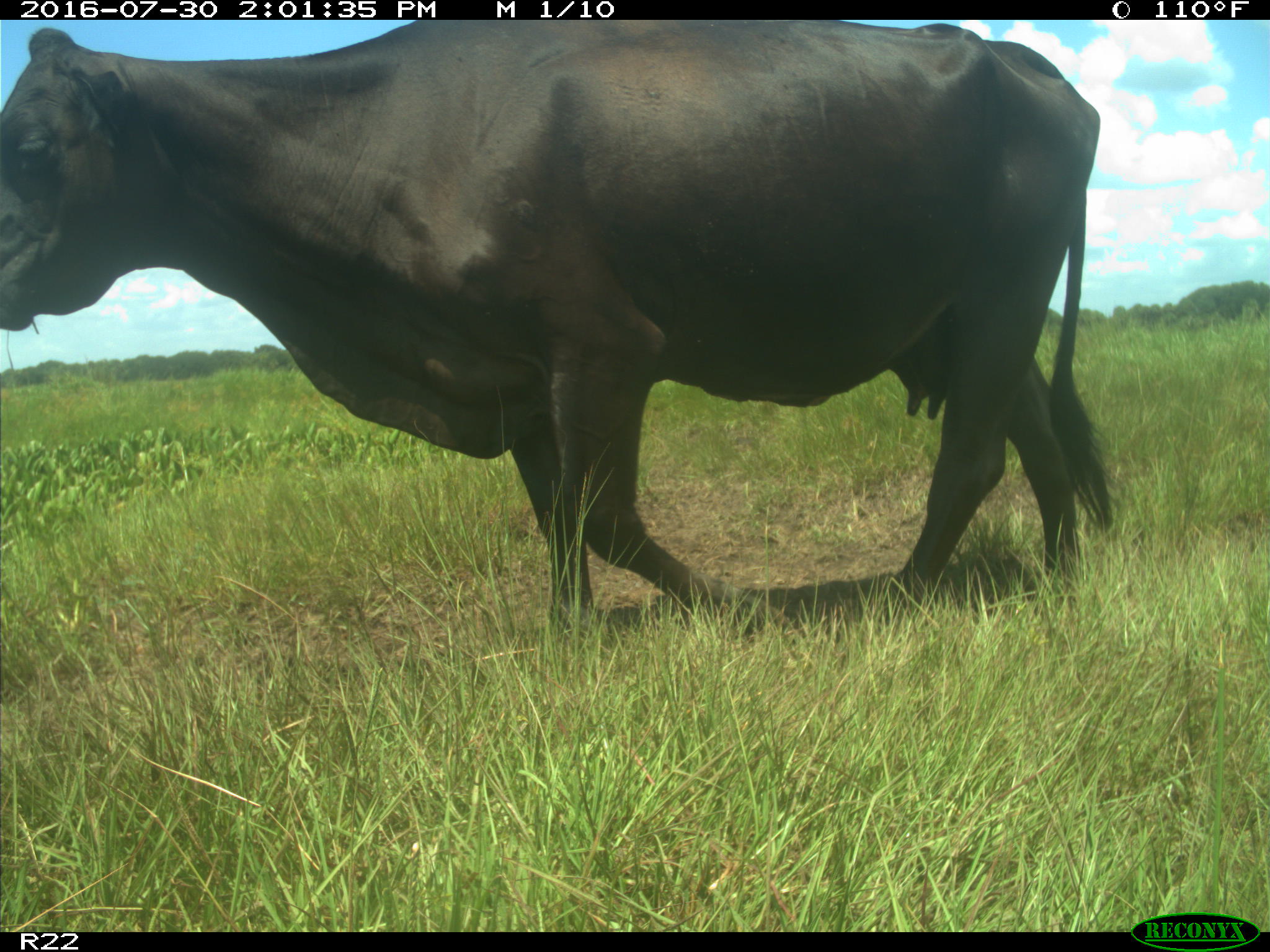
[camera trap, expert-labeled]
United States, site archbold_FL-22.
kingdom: Animalia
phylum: Chordata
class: Mammalia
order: Artiodactyla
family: Bovidae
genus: Bos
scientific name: Bos taurus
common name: domestic cow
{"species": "Bos taurus (domestic cow)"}